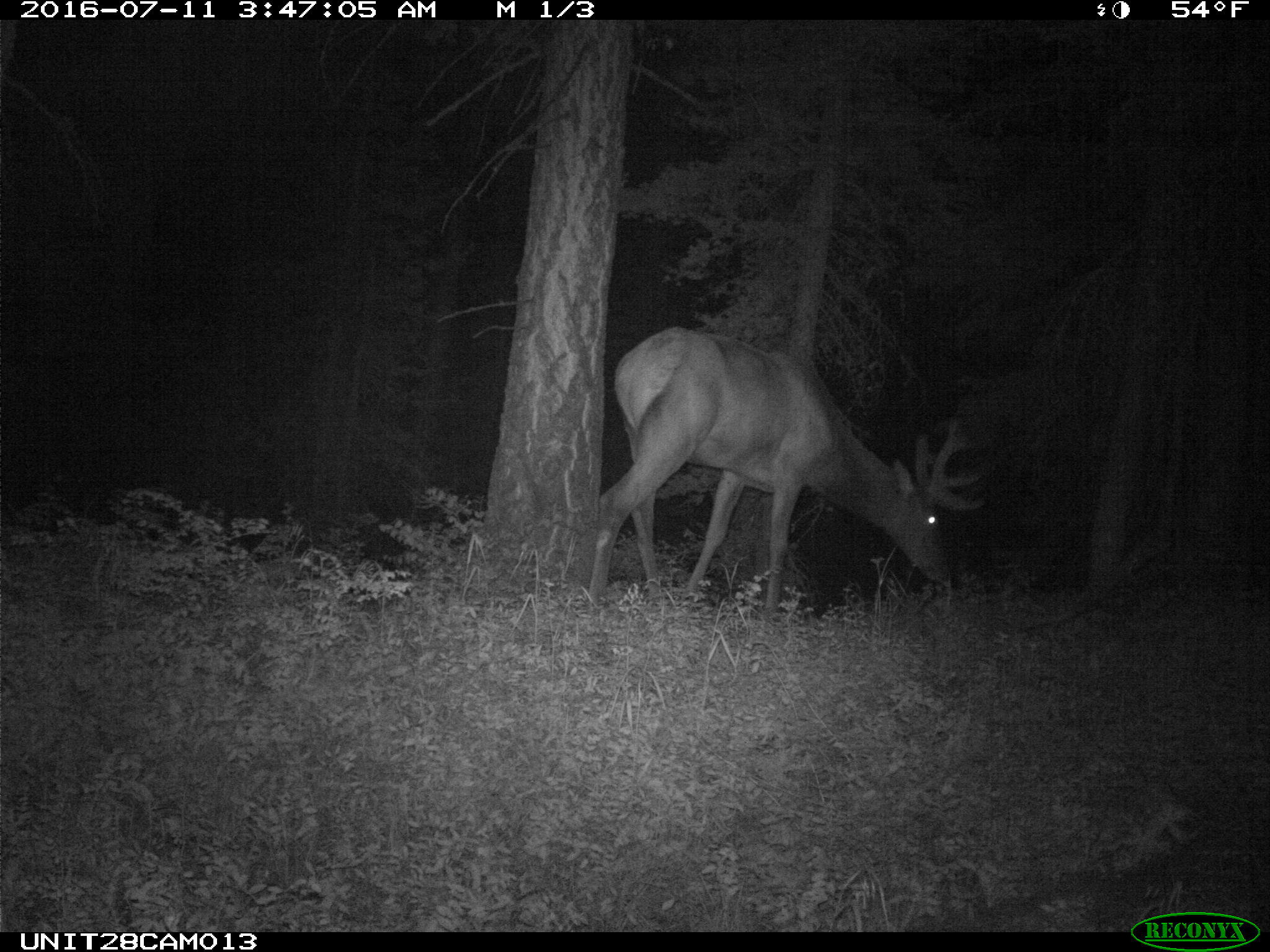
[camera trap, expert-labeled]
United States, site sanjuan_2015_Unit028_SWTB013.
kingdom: Animalia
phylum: Chordata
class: Mammalia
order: Artiodactyla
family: Cervidae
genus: Cervus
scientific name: Cervus elaphus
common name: red deer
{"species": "Cervus elaphus (red deer)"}